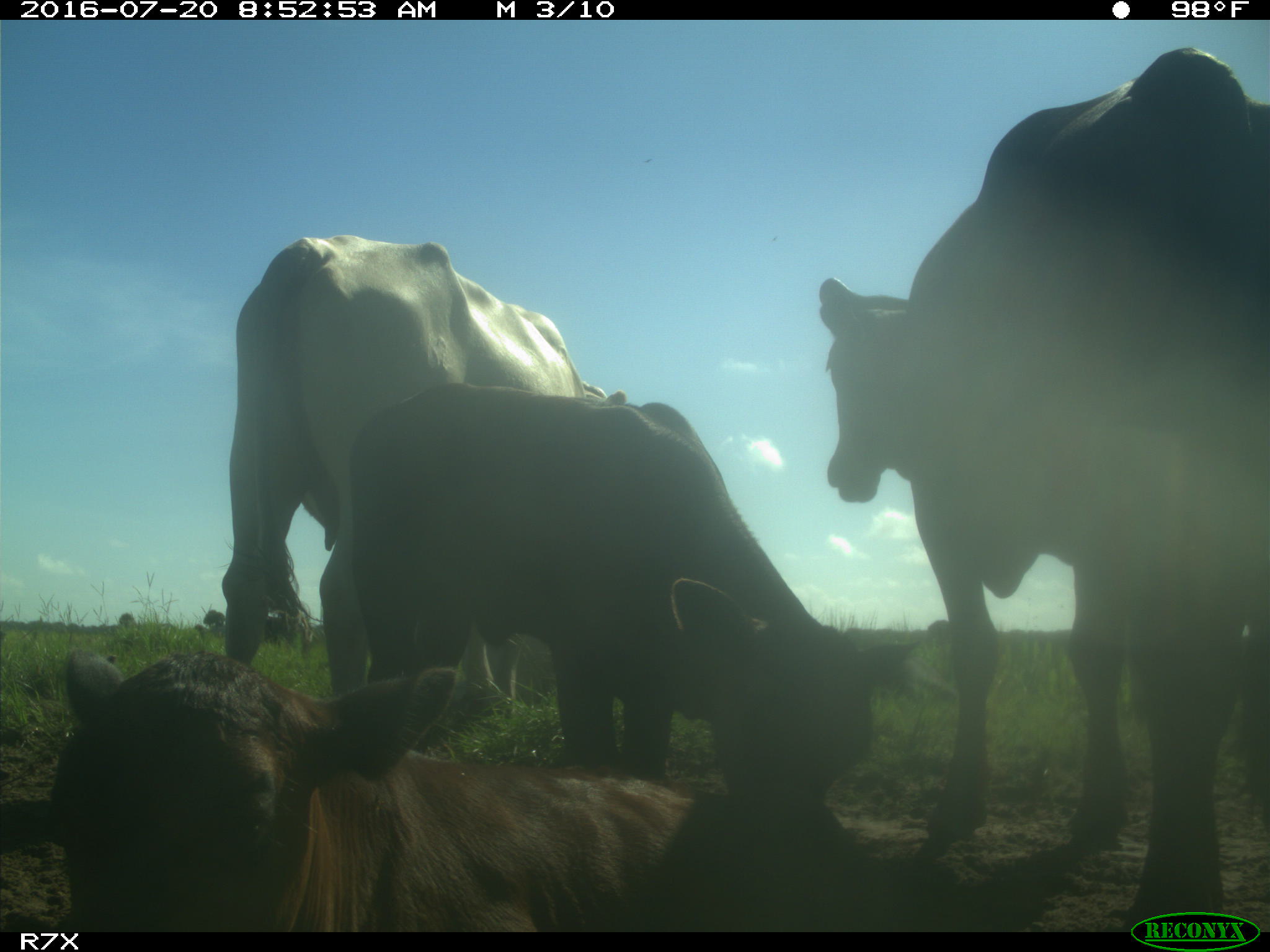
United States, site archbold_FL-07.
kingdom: Animalia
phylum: Chordata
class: Mammalia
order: Artiodactyla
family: Bovidae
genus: Bos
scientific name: Bos taurus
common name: domestic cow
Bos taurus (domestic cow).